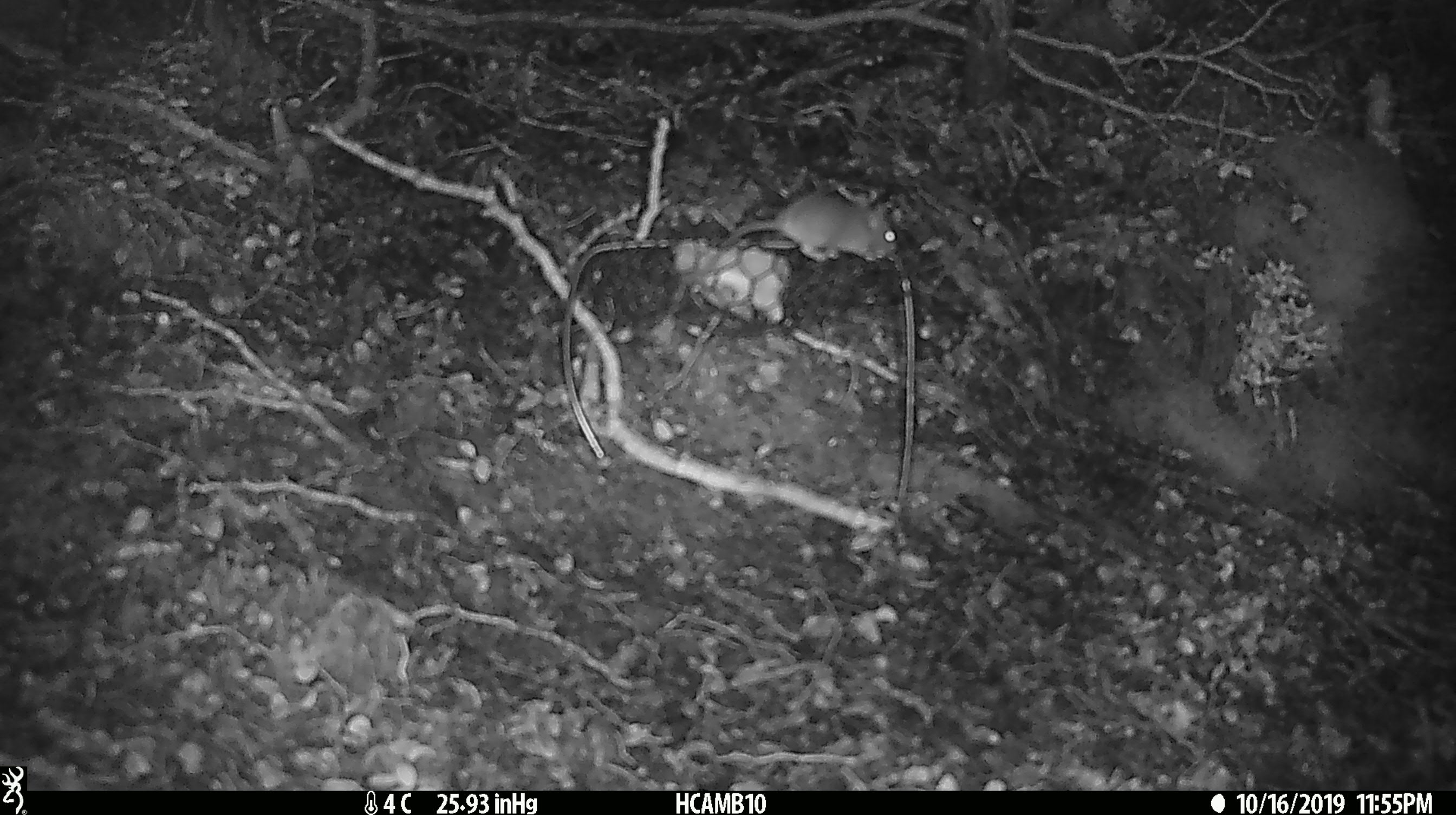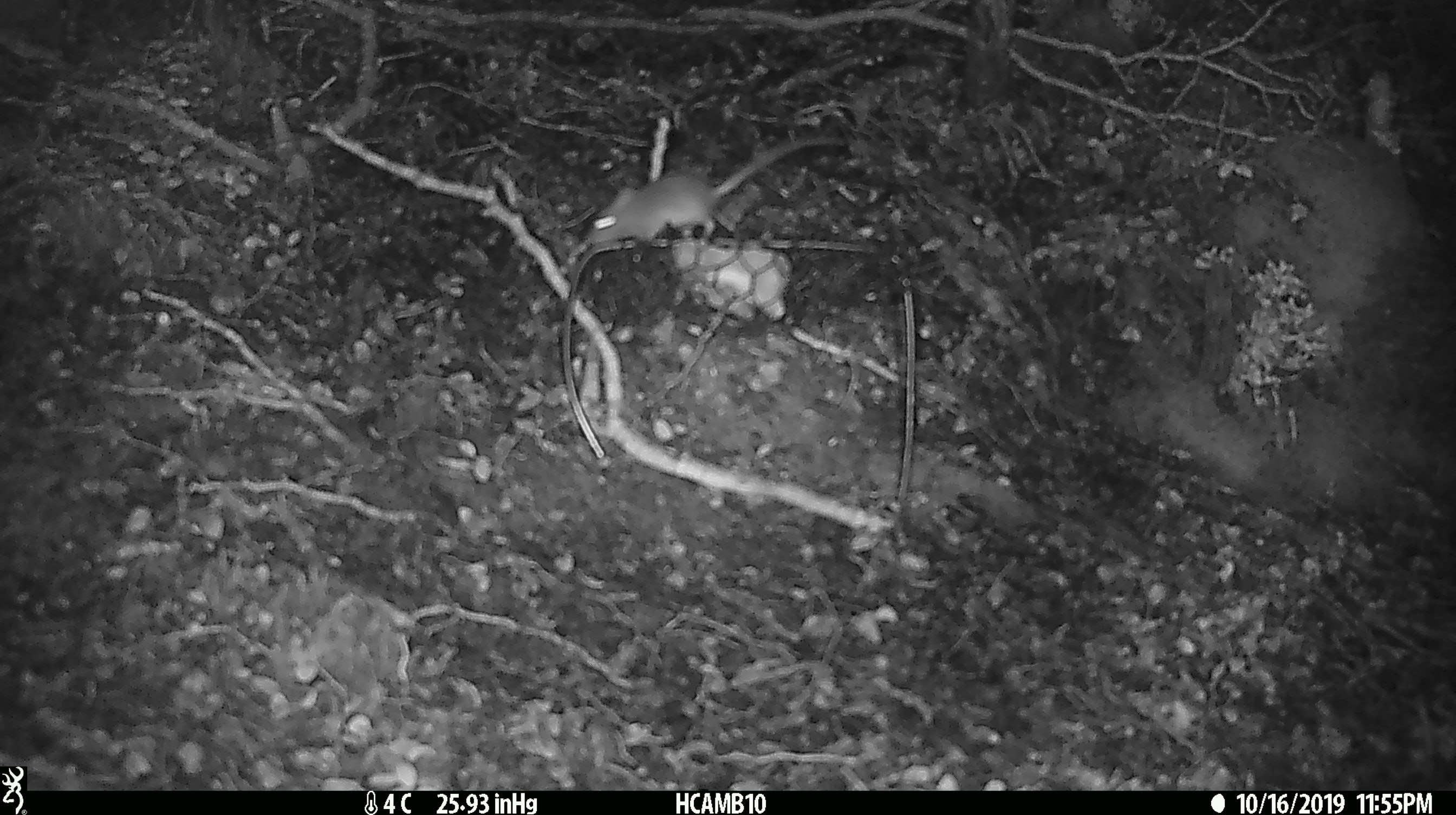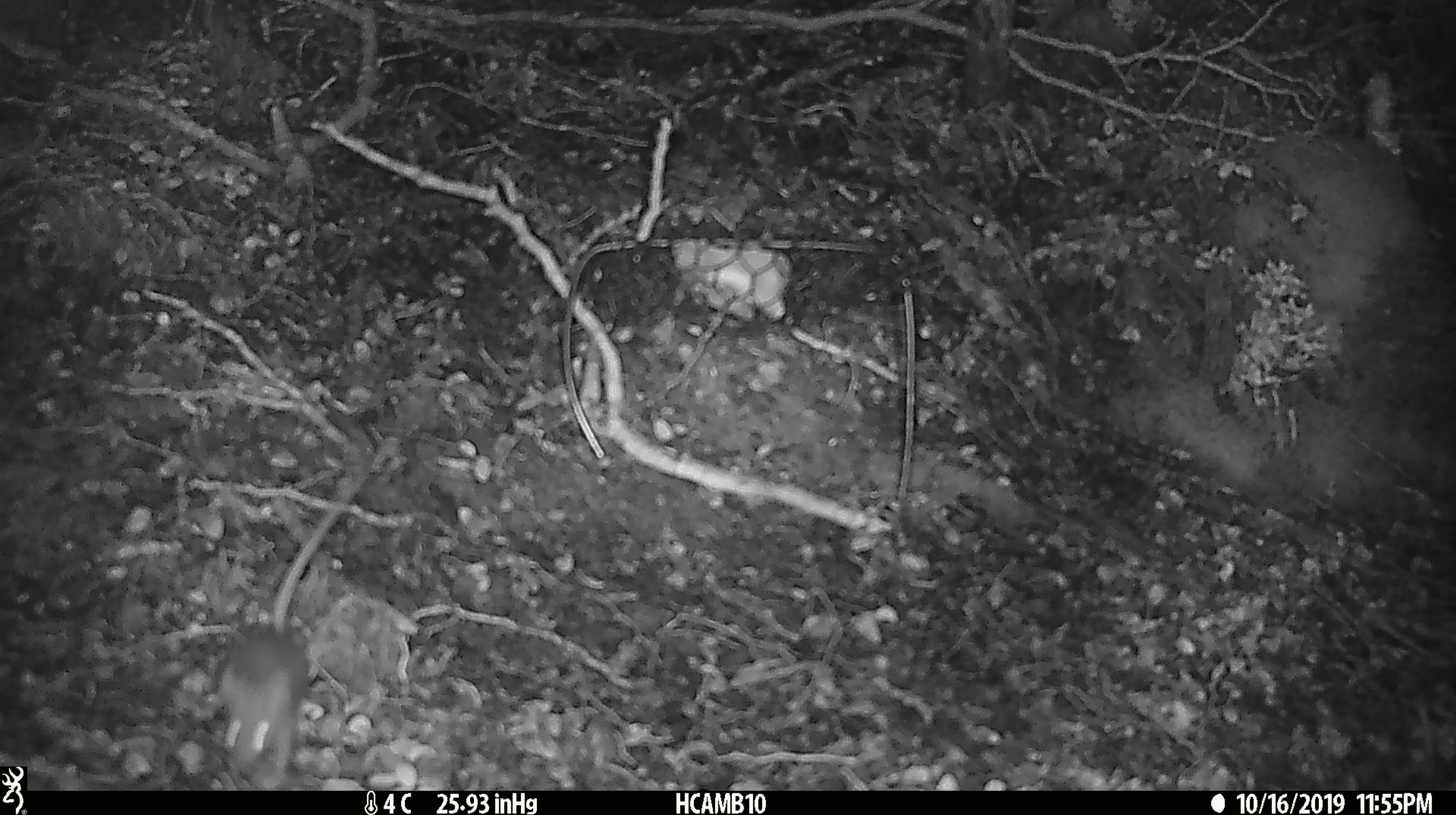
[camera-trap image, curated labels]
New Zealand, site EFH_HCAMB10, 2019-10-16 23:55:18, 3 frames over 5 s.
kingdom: Animalia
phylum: Chordata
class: Mammalia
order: Rodentia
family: Muridae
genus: Mus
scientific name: Mus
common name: mouse